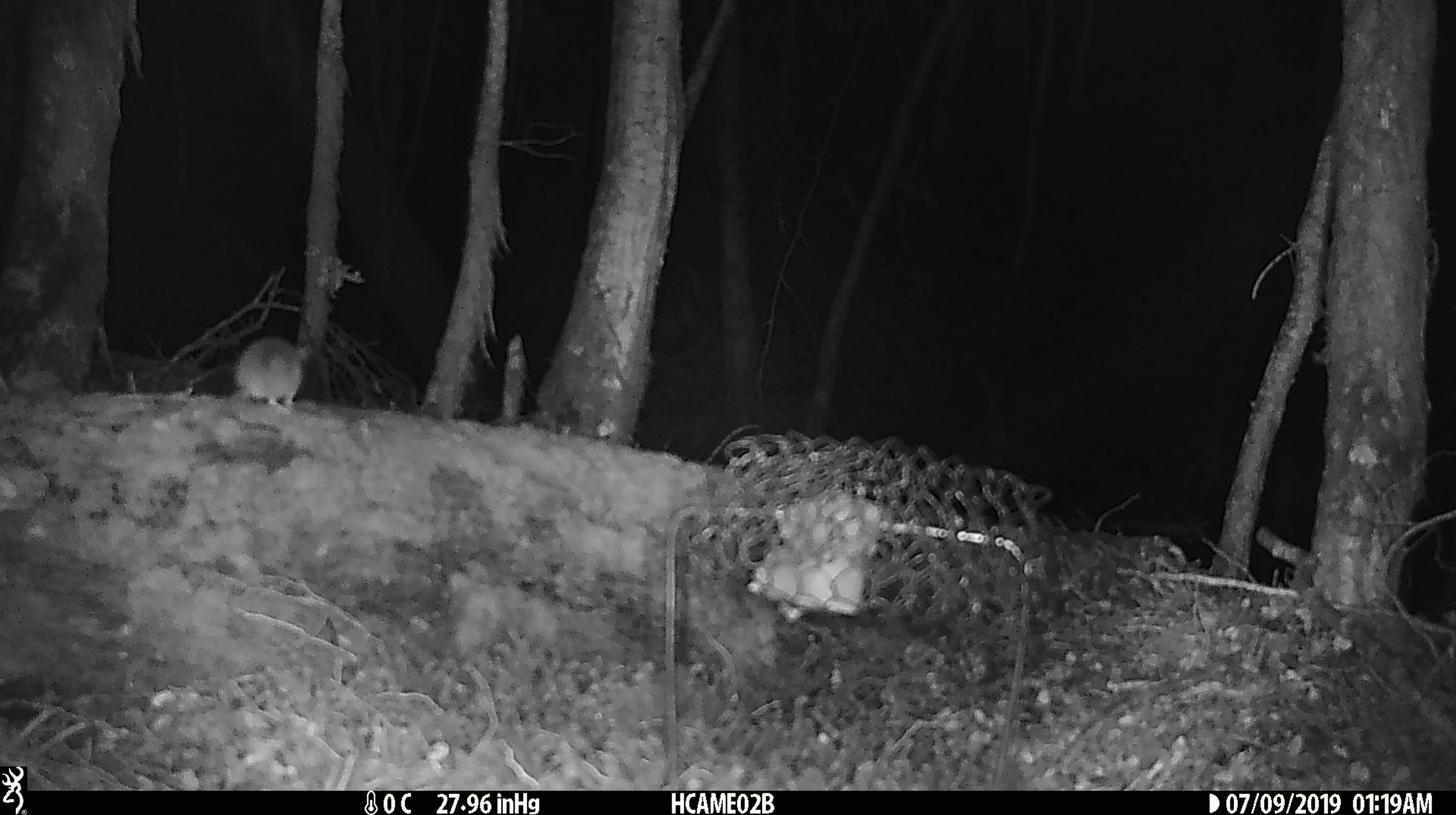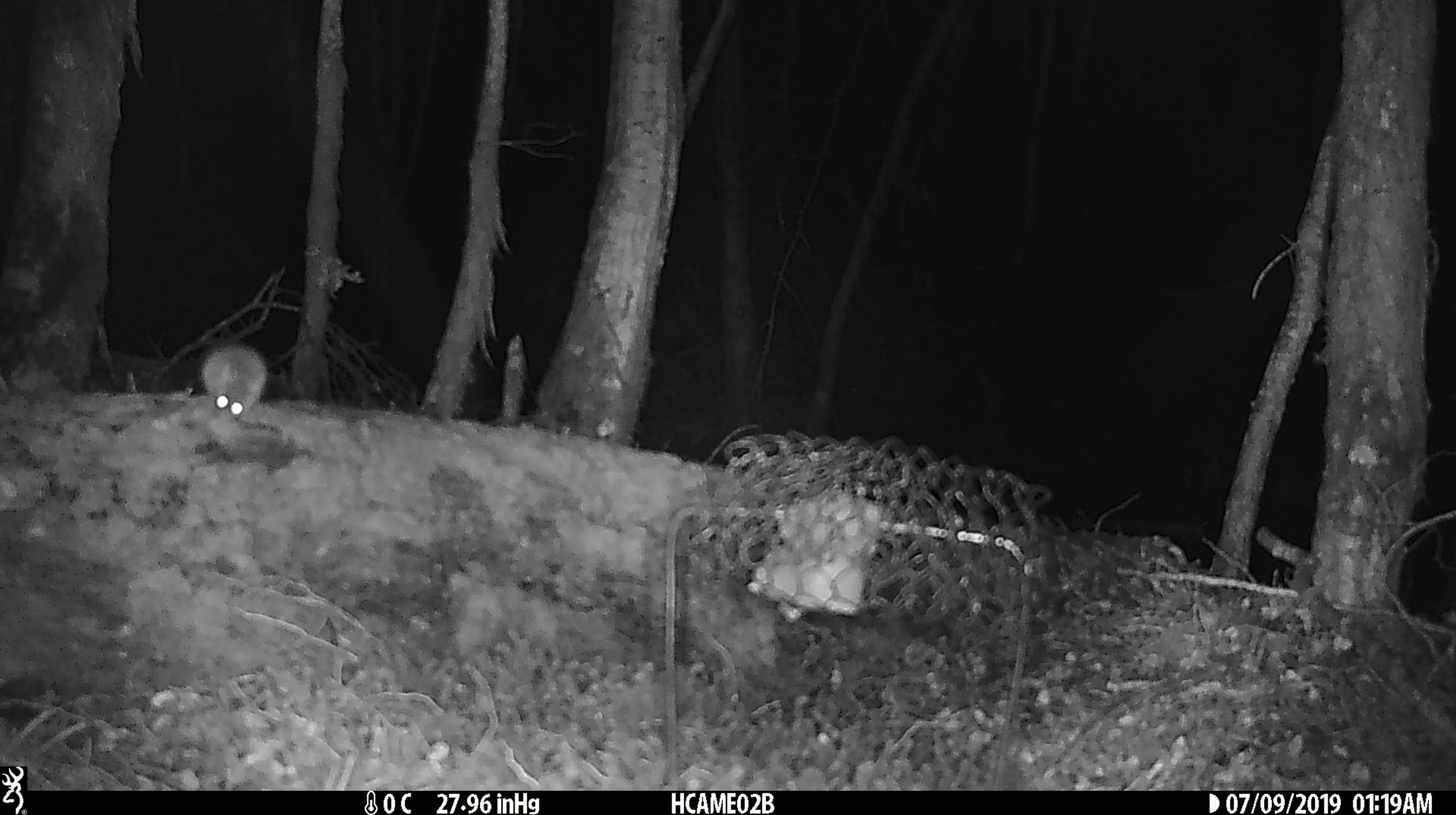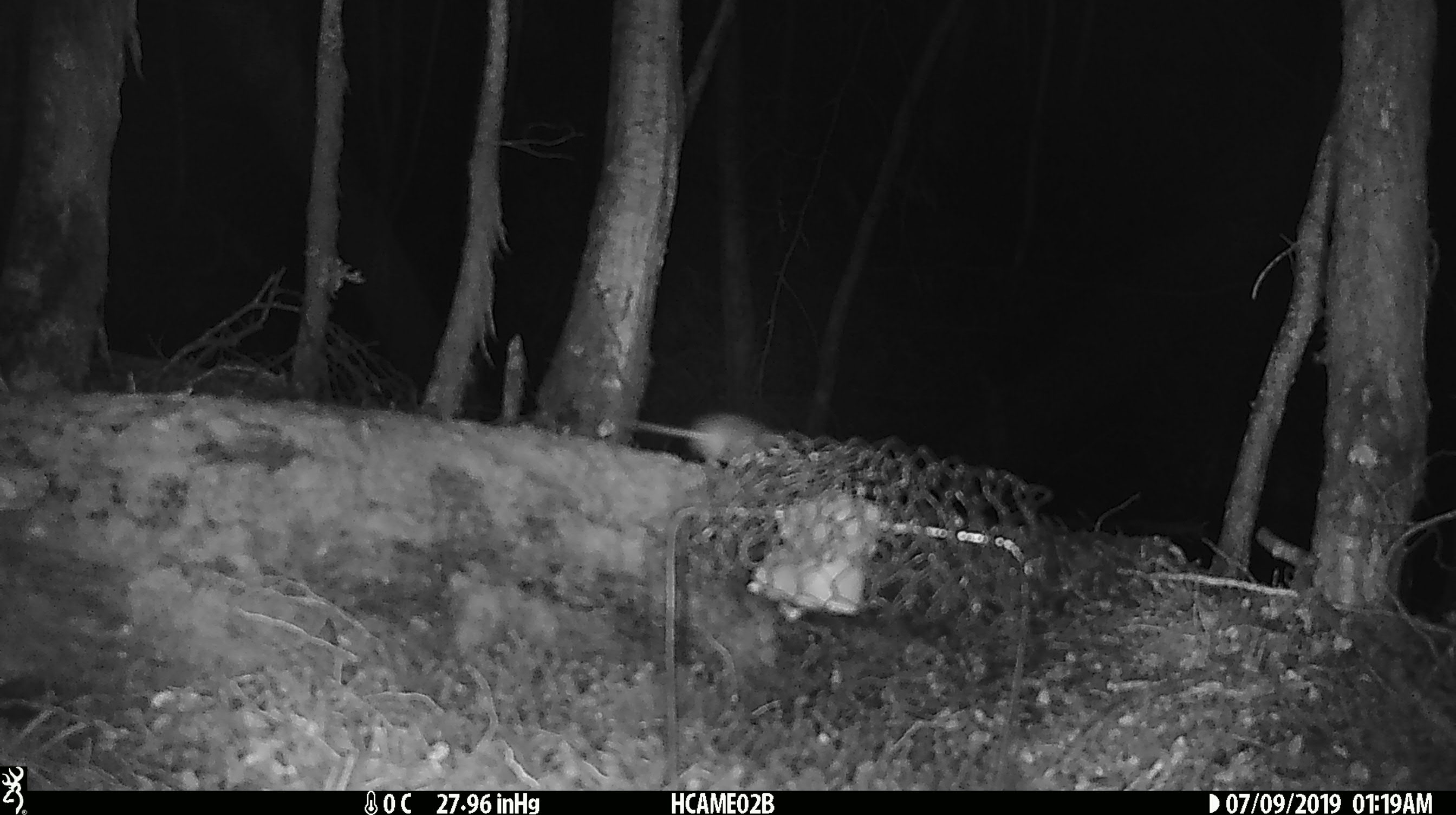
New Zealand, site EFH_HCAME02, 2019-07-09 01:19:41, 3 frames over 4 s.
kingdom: Animalia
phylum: Chordata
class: Mammalia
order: Rodentia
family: Muridae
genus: Mus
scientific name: Mus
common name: mouse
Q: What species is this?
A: Mouse (Mus).